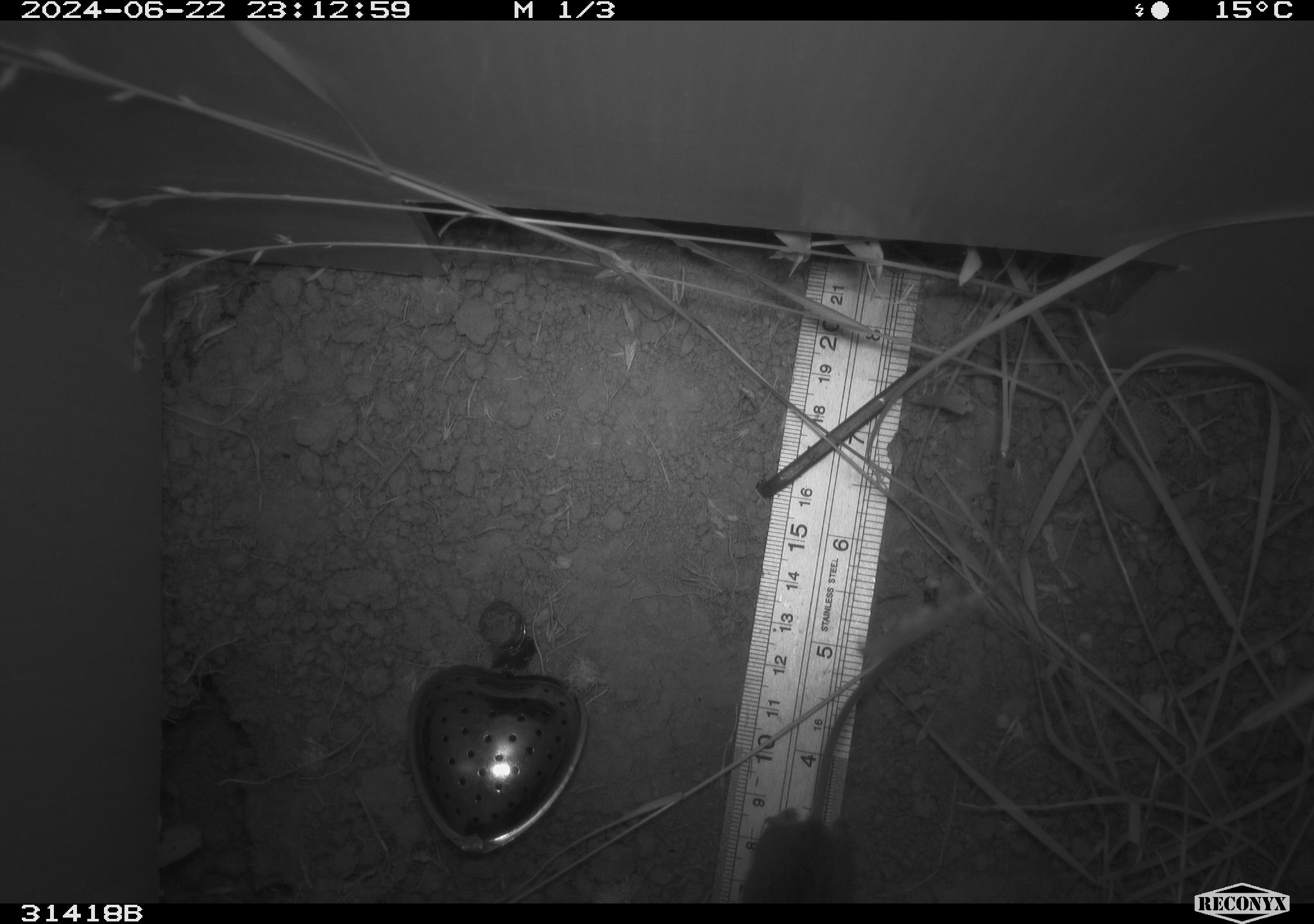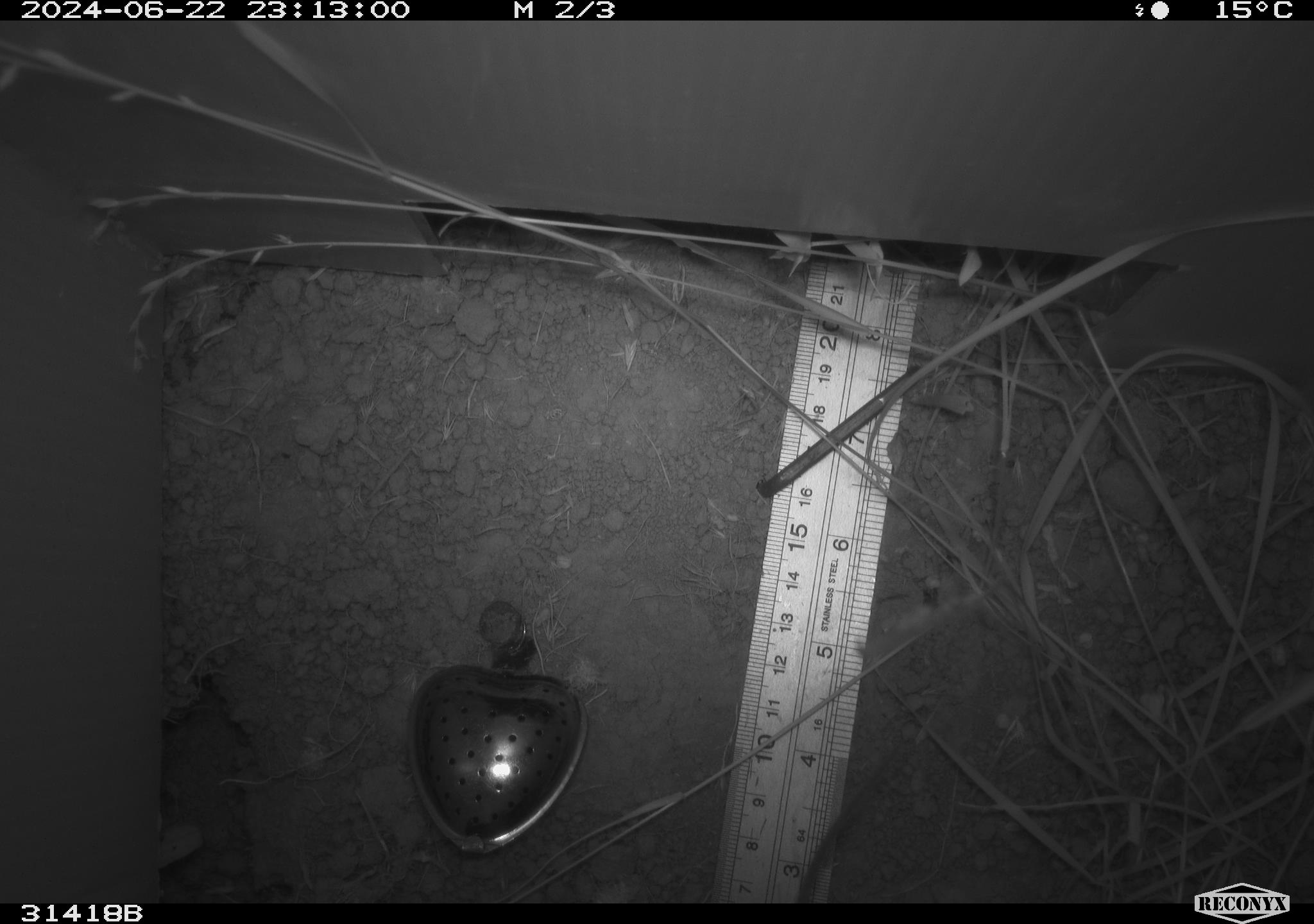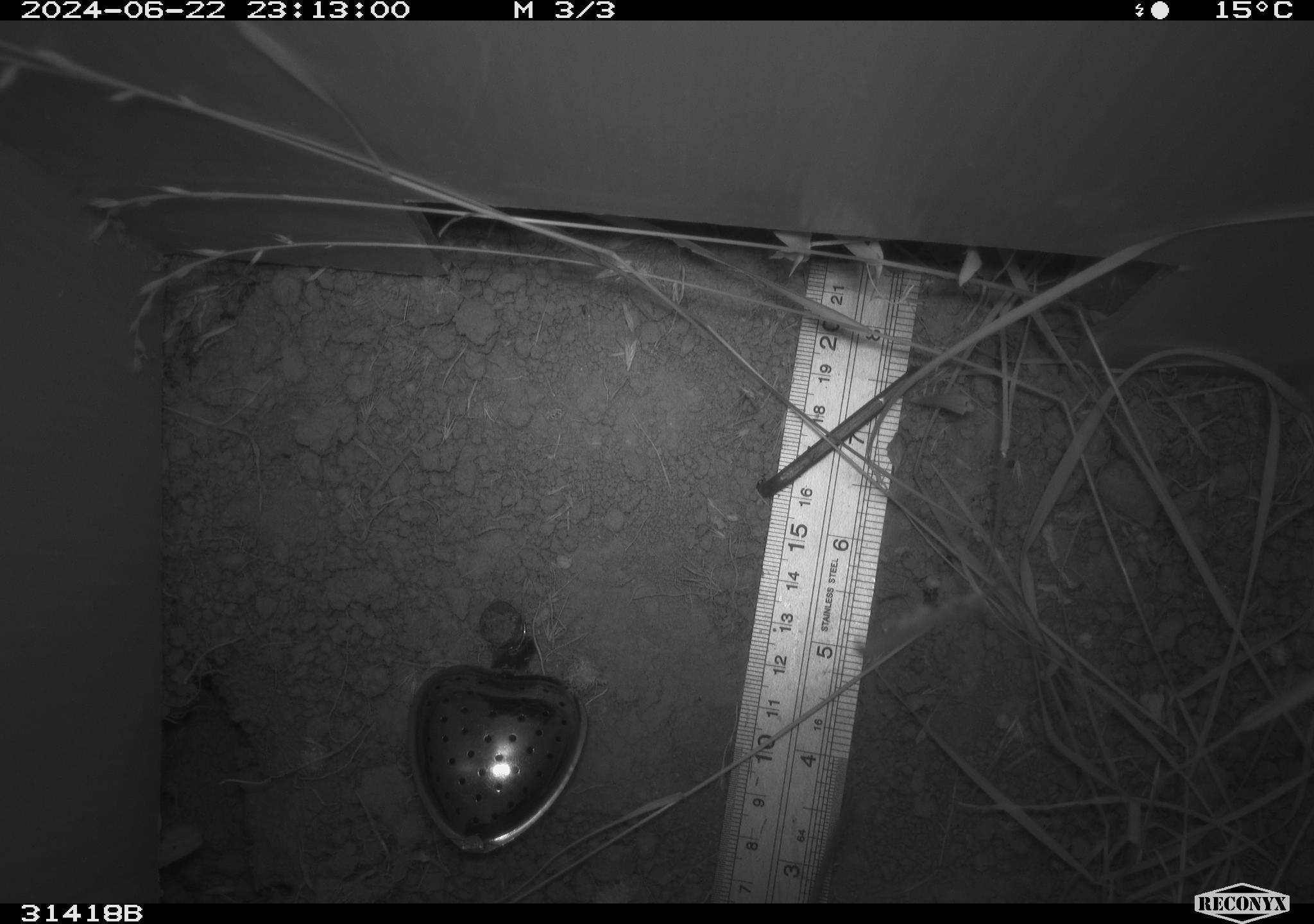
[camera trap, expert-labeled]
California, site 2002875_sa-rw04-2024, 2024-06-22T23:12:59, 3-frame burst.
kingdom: Animalia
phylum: Chordata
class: Mammalia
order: Rodentia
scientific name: Rodentia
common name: mouse species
Mouse species (Rodentia).